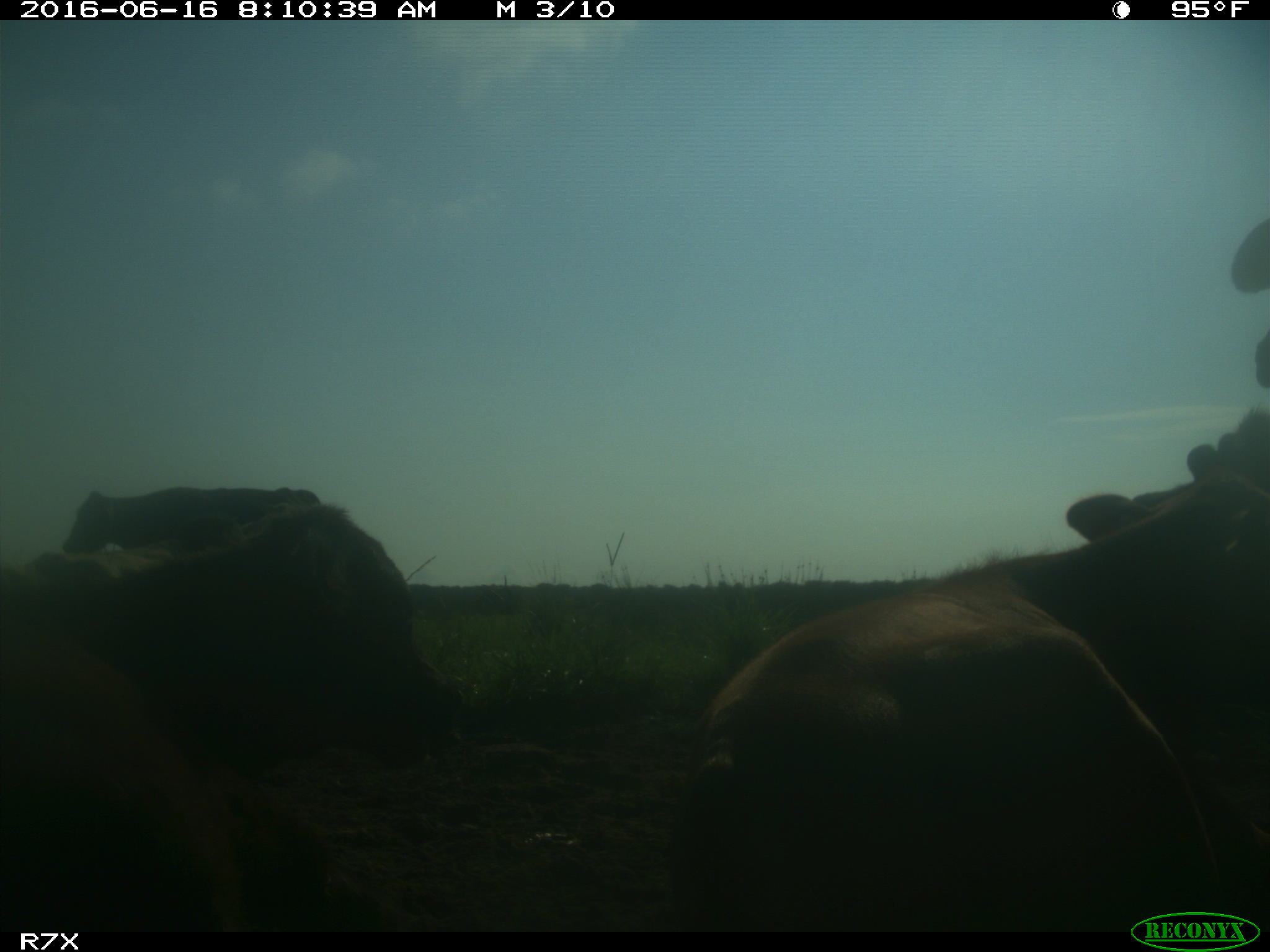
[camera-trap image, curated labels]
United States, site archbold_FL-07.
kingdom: Animalia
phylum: Chordata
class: Mammalia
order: Artiodactyla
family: Bovidae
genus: Bos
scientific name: Bos taurus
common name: domestic cow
Bos taurus (domestic cow).